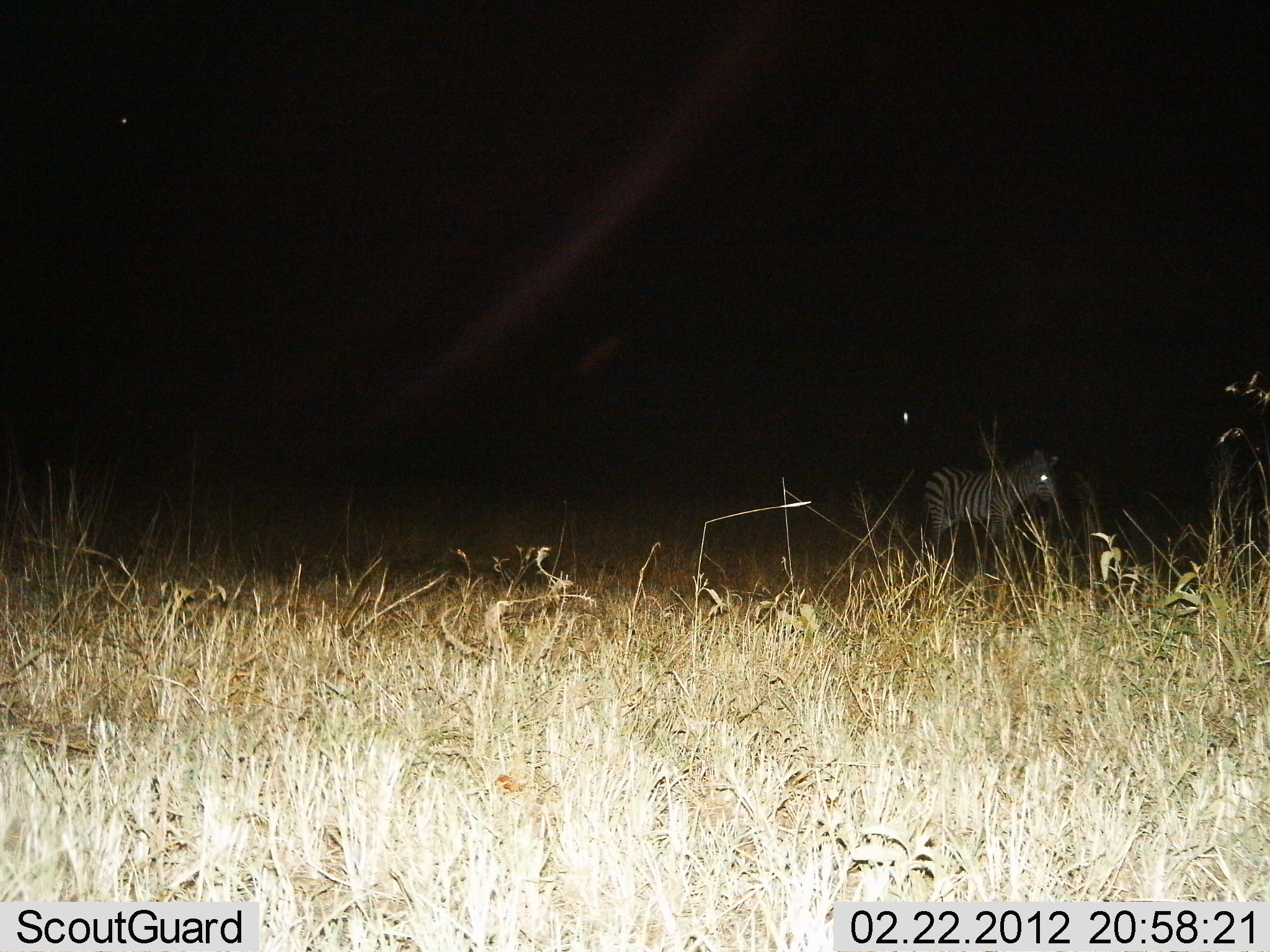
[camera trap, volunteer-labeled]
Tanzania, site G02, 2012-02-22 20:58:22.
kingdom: Animalia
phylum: Chordata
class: Mammalia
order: Perissodactyla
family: Equidae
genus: Equus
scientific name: Equus quagga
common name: plains zebra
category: zebra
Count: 1.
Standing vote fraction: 85%.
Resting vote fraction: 0%.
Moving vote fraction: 8%.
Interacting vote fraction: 0%.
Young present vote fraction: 0%.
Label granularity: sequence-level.